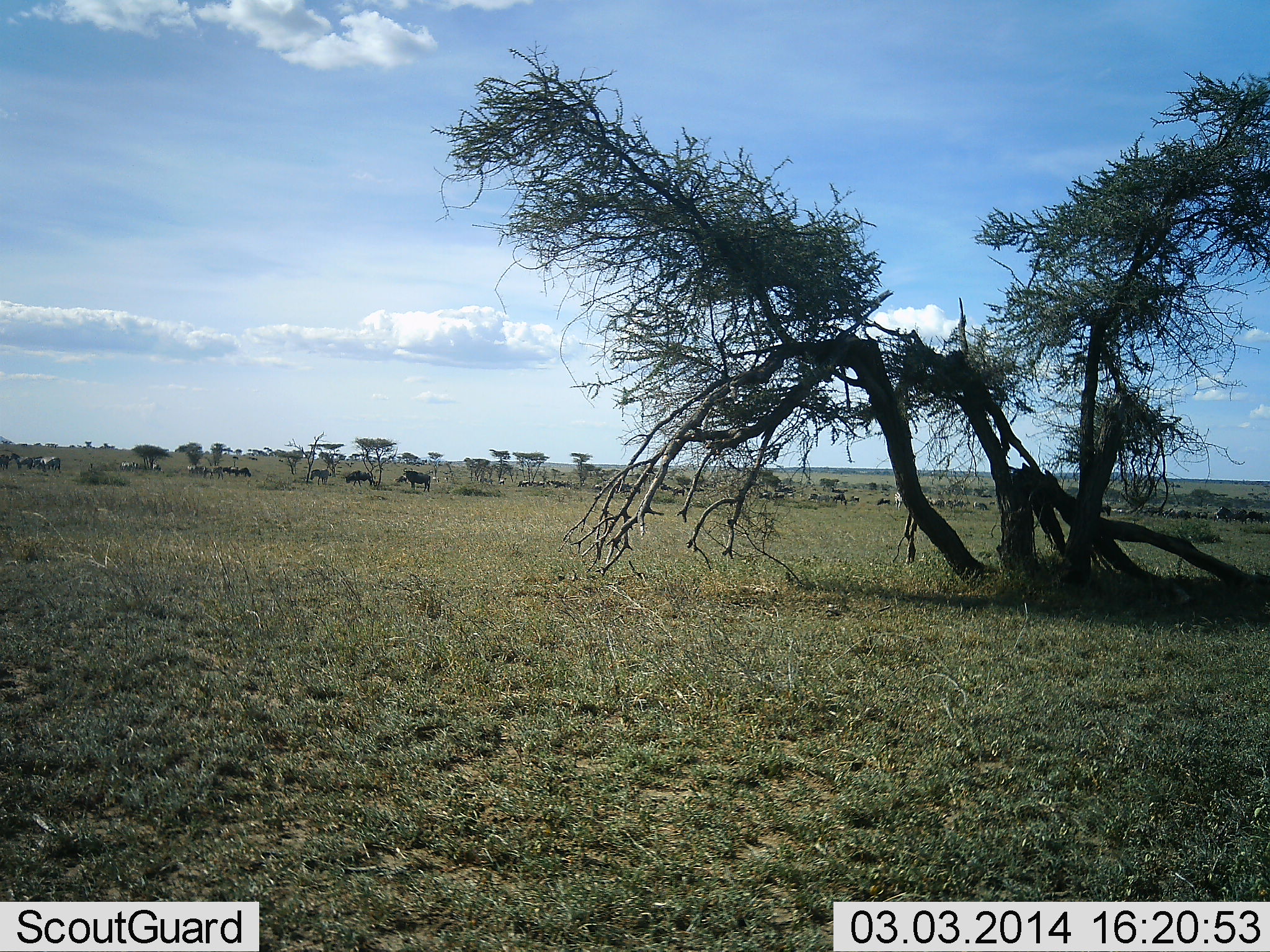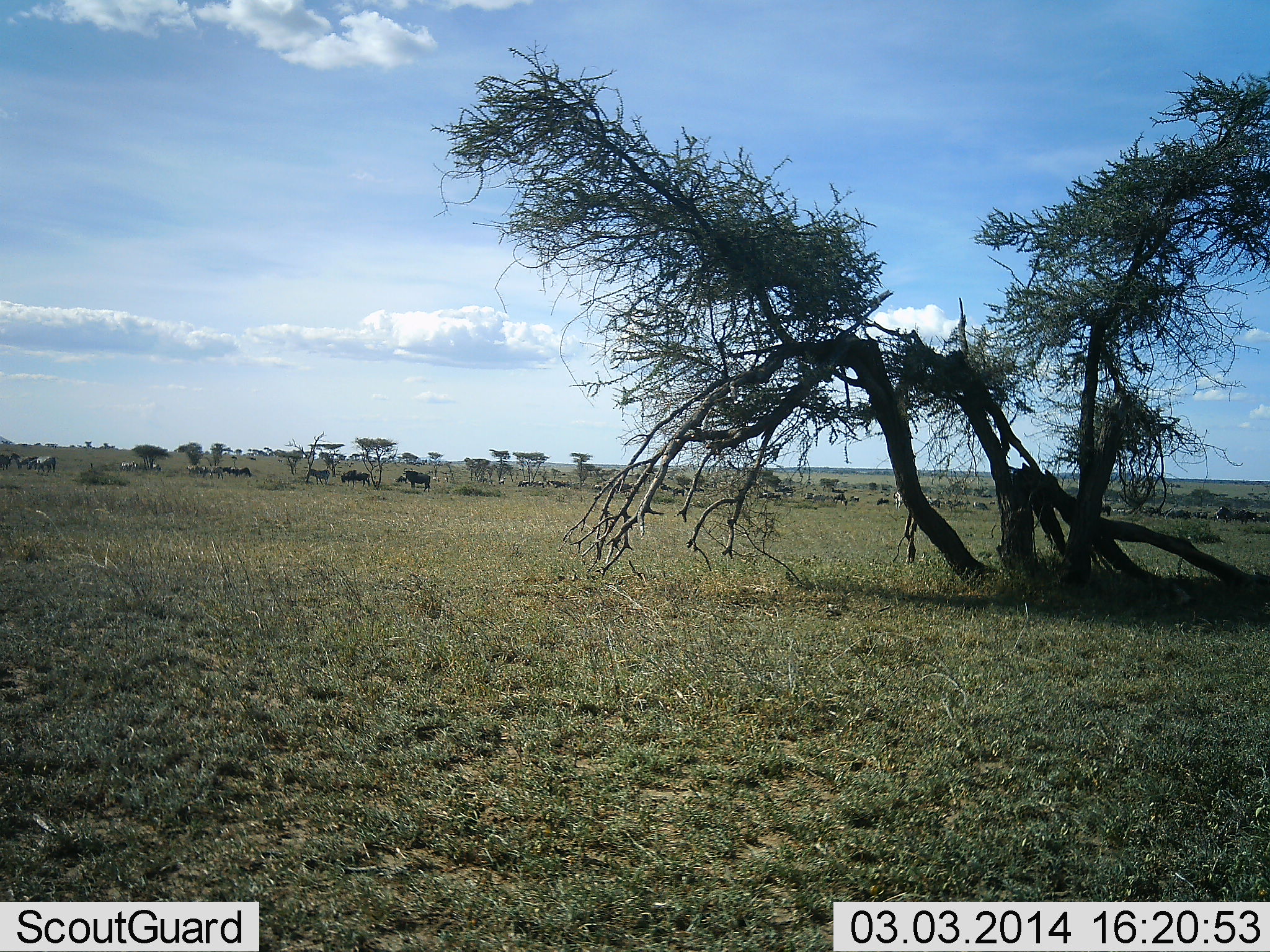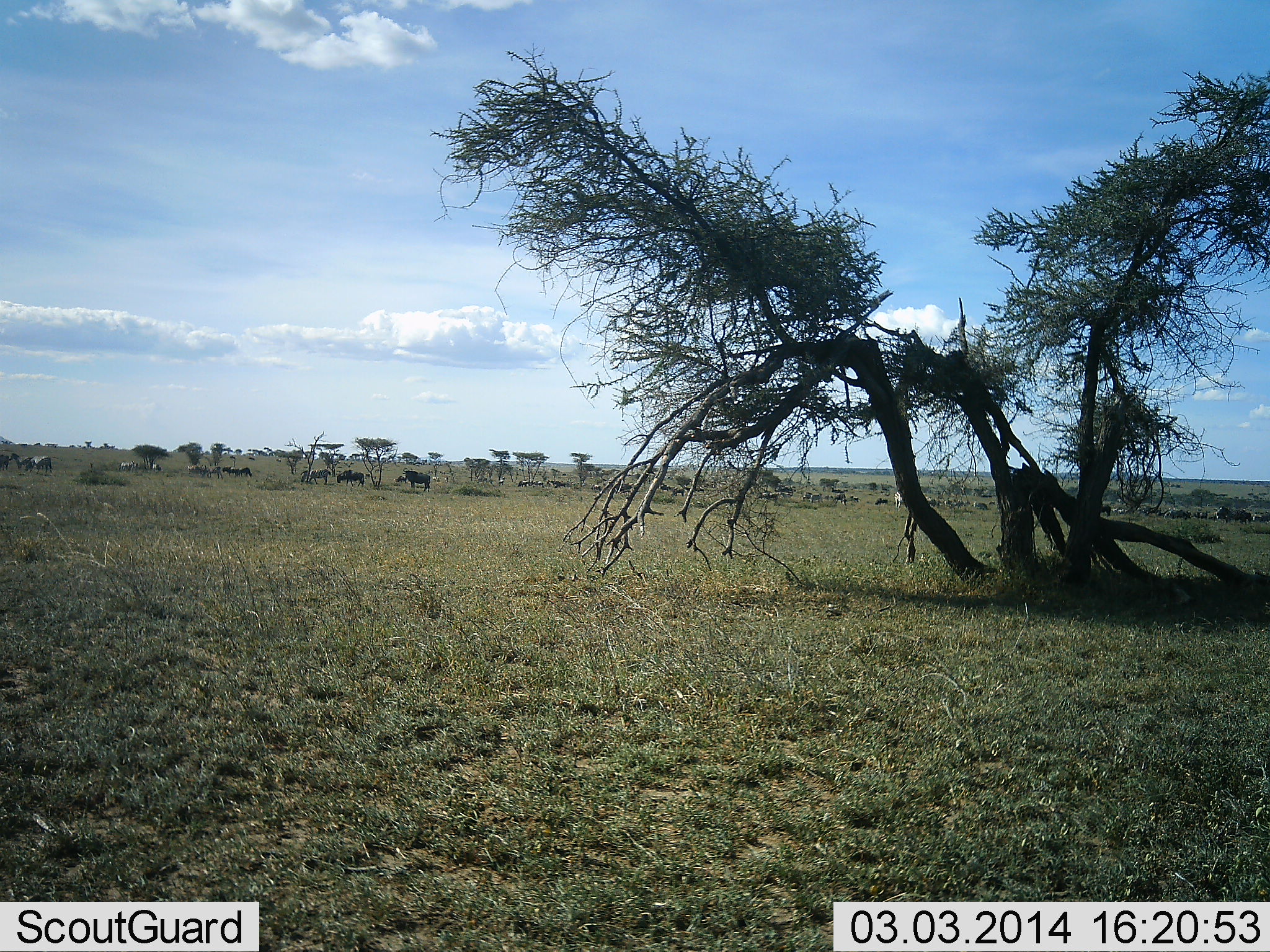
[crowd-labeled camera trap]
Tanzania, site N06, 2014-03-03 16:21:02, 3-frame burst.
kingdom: Animalia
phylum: Chordata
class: Mammalia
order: Artiodactyla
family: Bovidae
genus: Connochaetes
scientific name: Connochaetes taurinus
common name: blue wildebeest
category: wildebeest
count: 11-50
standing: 58%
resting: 17%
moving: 58%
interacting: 0%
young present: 0%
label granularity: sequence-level